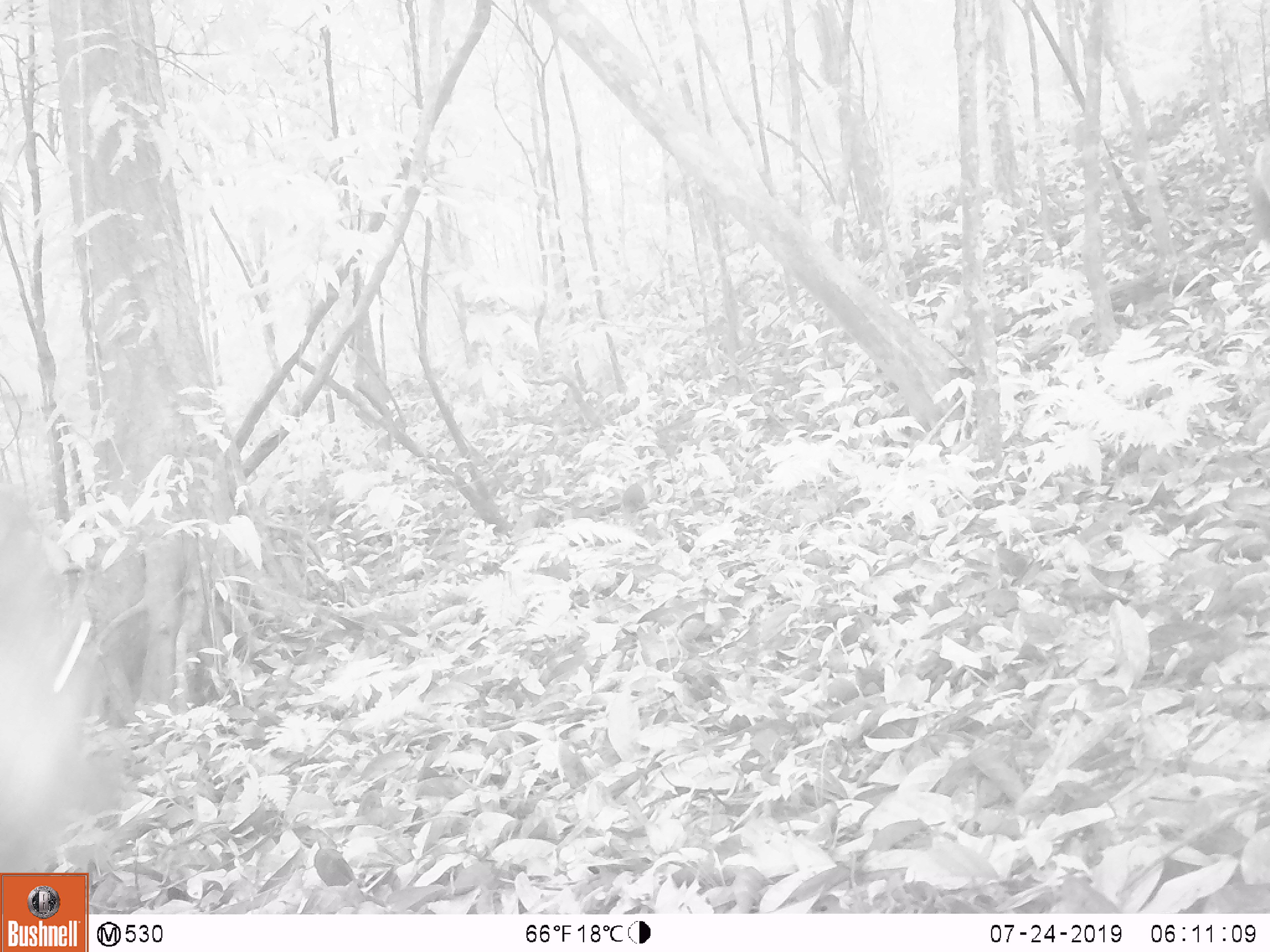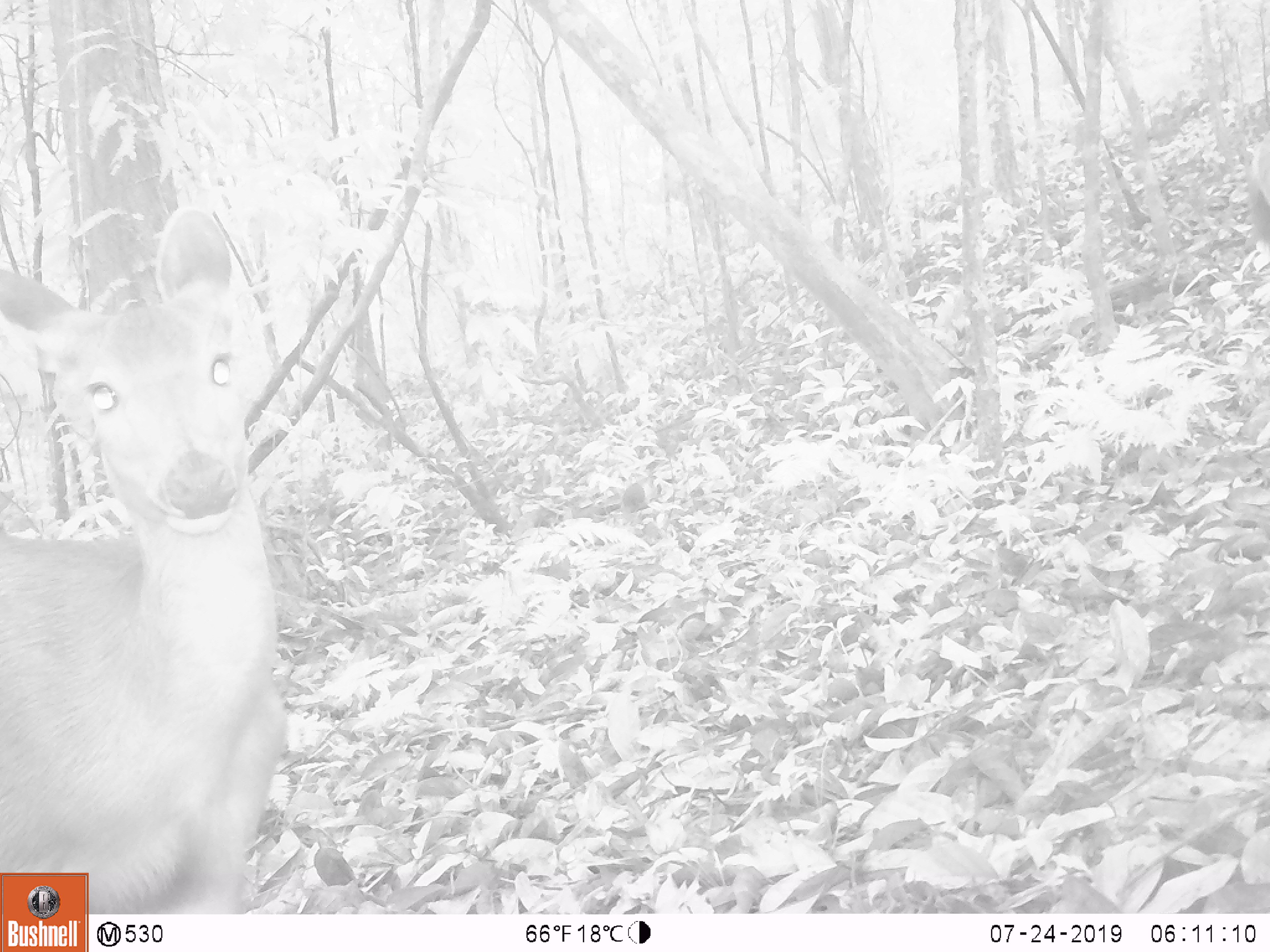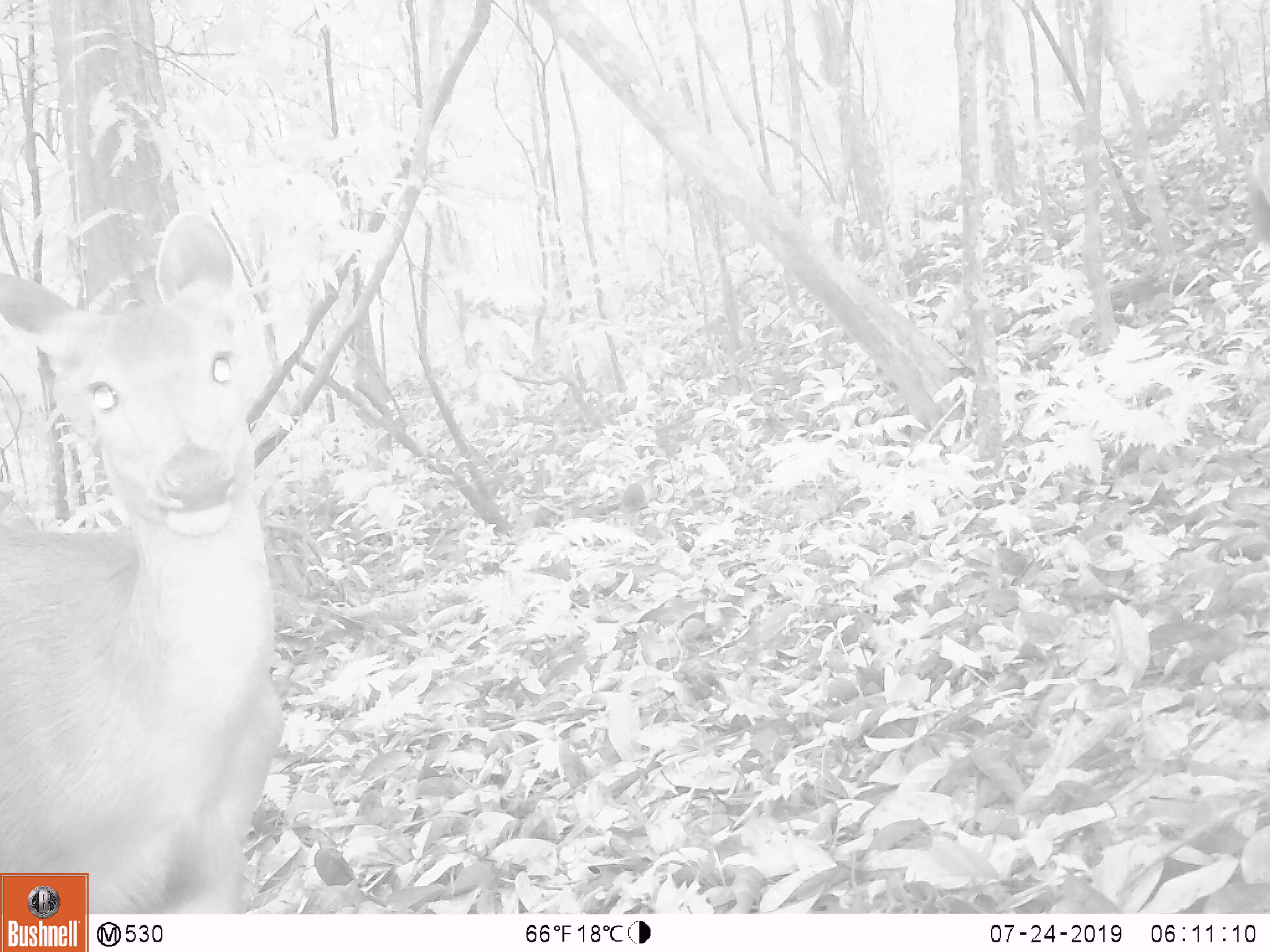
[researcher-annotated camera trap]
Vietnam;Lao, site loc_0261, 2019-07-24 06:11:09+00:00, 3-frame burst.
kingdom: Animalia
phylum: Chordata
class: Mammalia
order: Artiodactyla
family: Cervidae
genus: Rusa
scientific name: Rusa unicolor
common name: sambar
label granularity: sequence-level